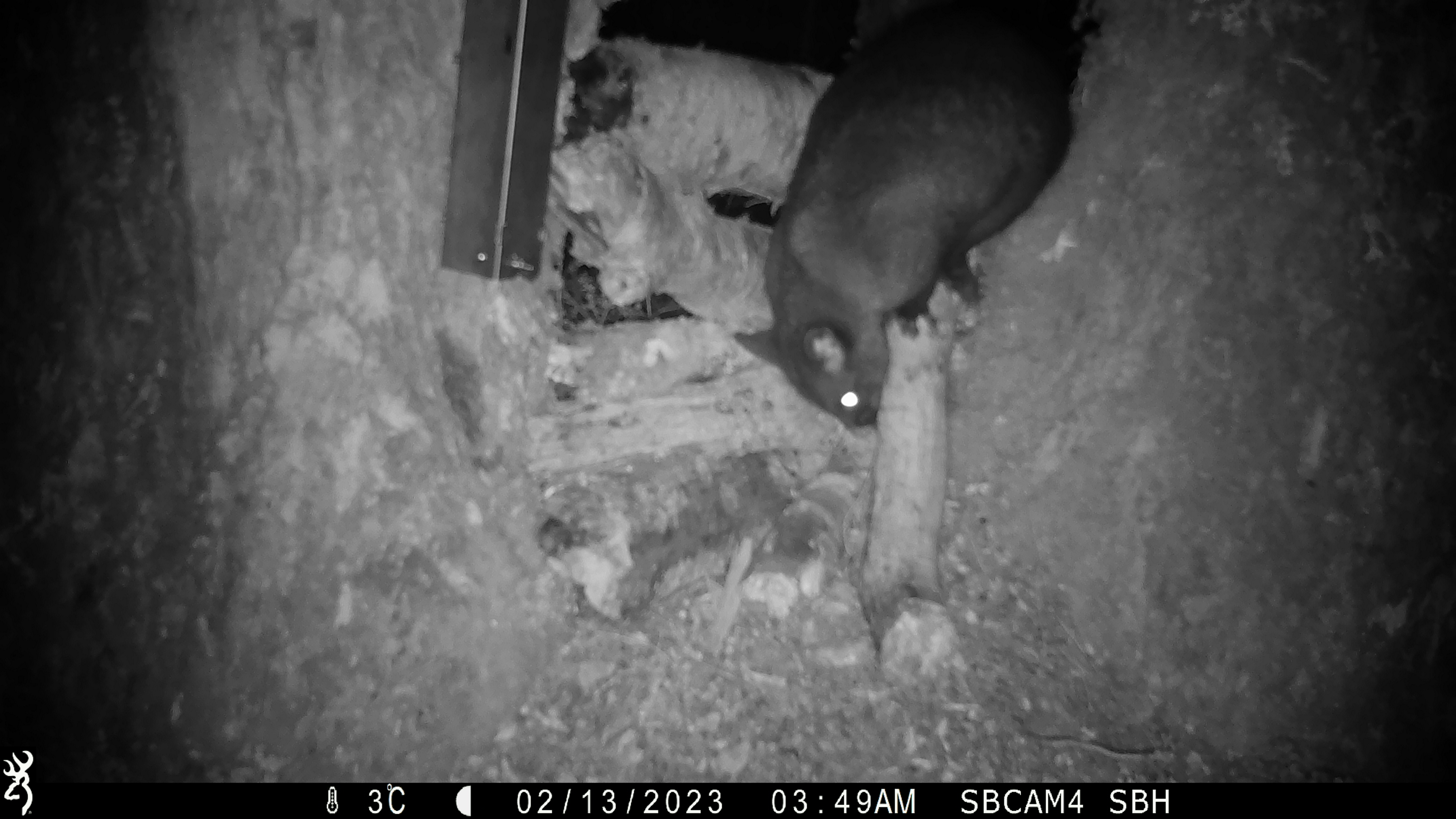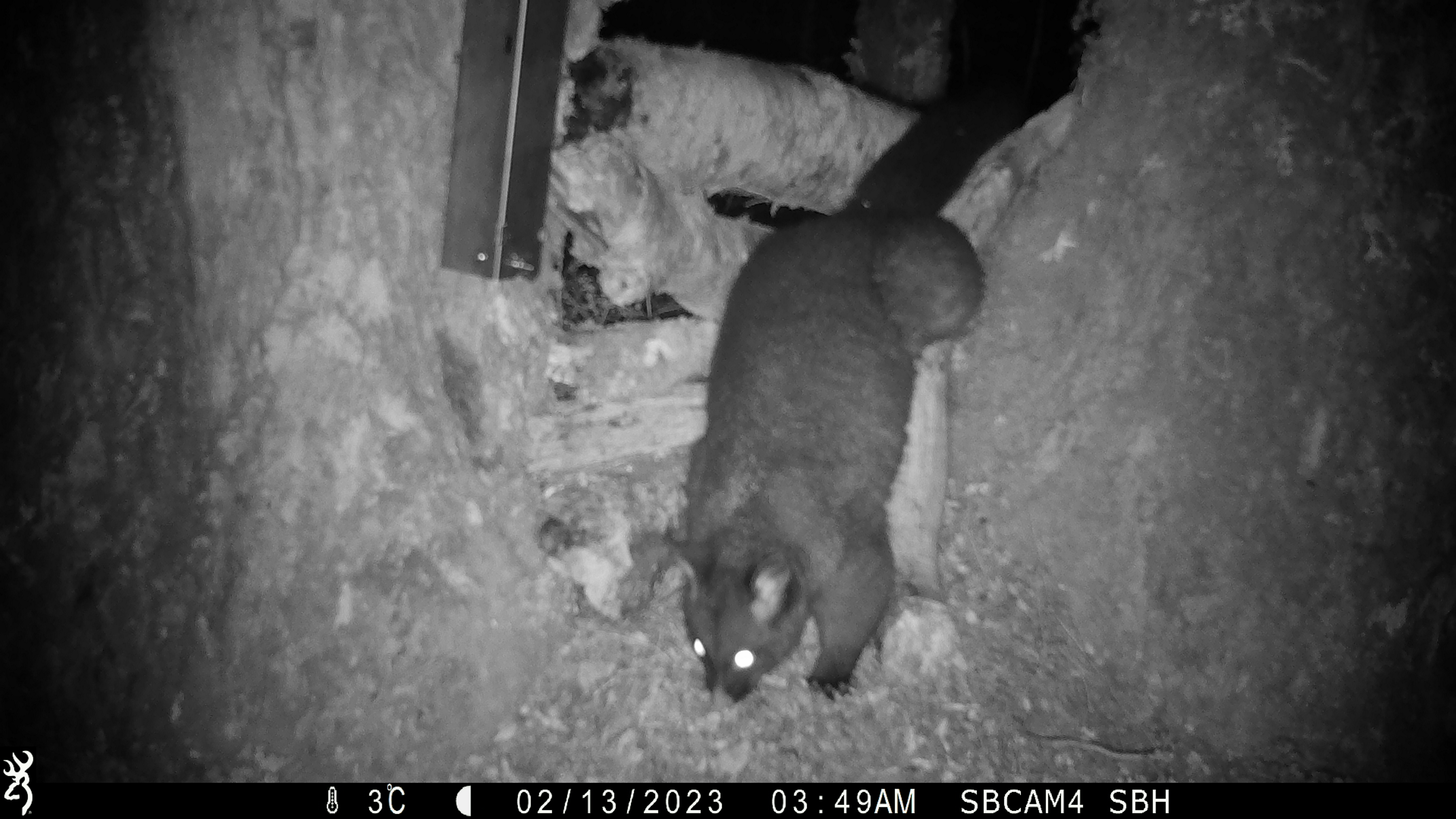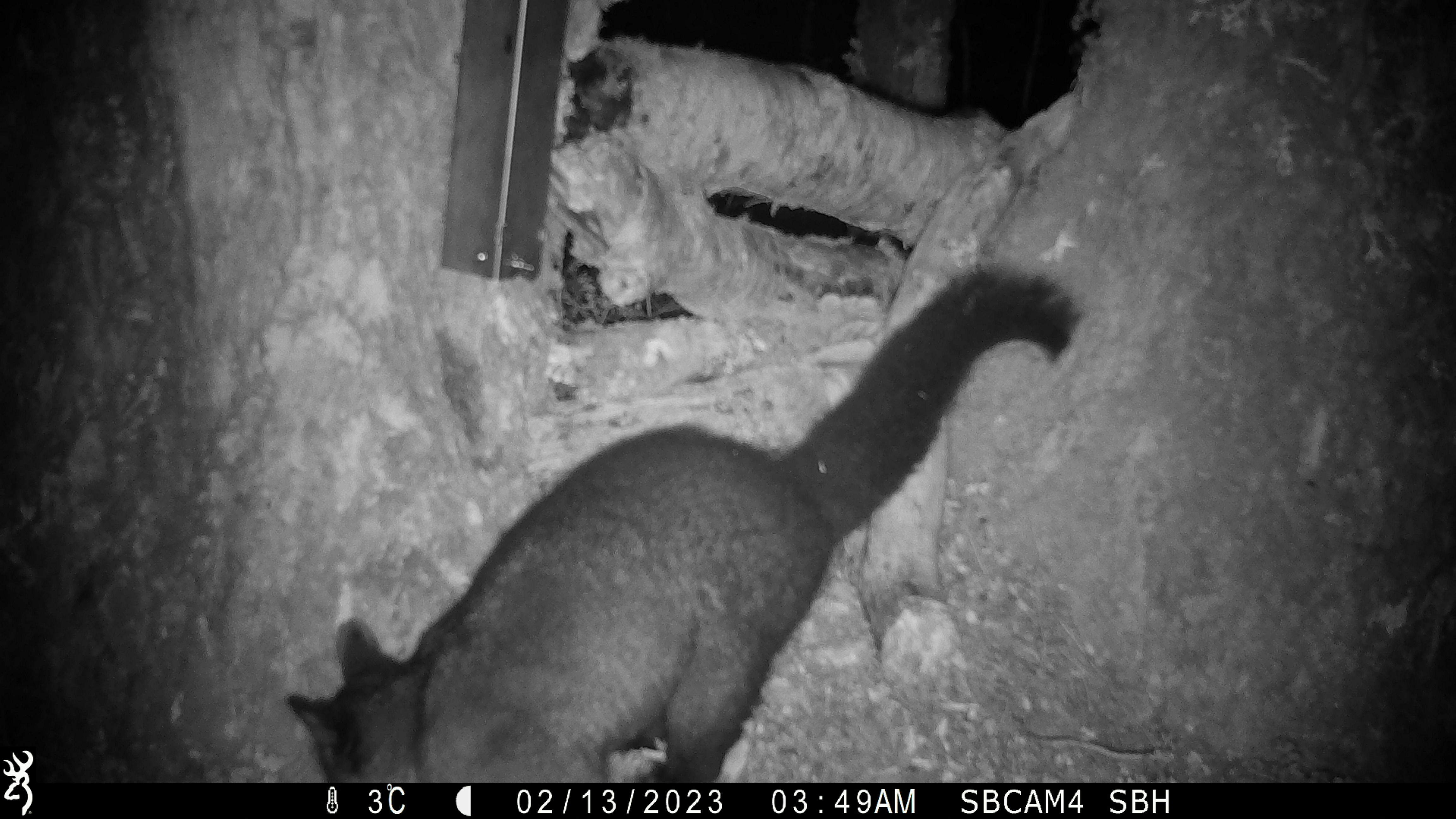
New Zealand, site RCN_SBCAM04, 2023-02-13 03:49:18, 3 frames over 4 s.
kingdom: Animalia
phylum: Chordata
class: Mammalia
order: Diprotodontia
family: Phalangeridae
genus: Trichosurus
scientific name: Trichosurus vulpecula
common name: common brushtail possum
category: possum